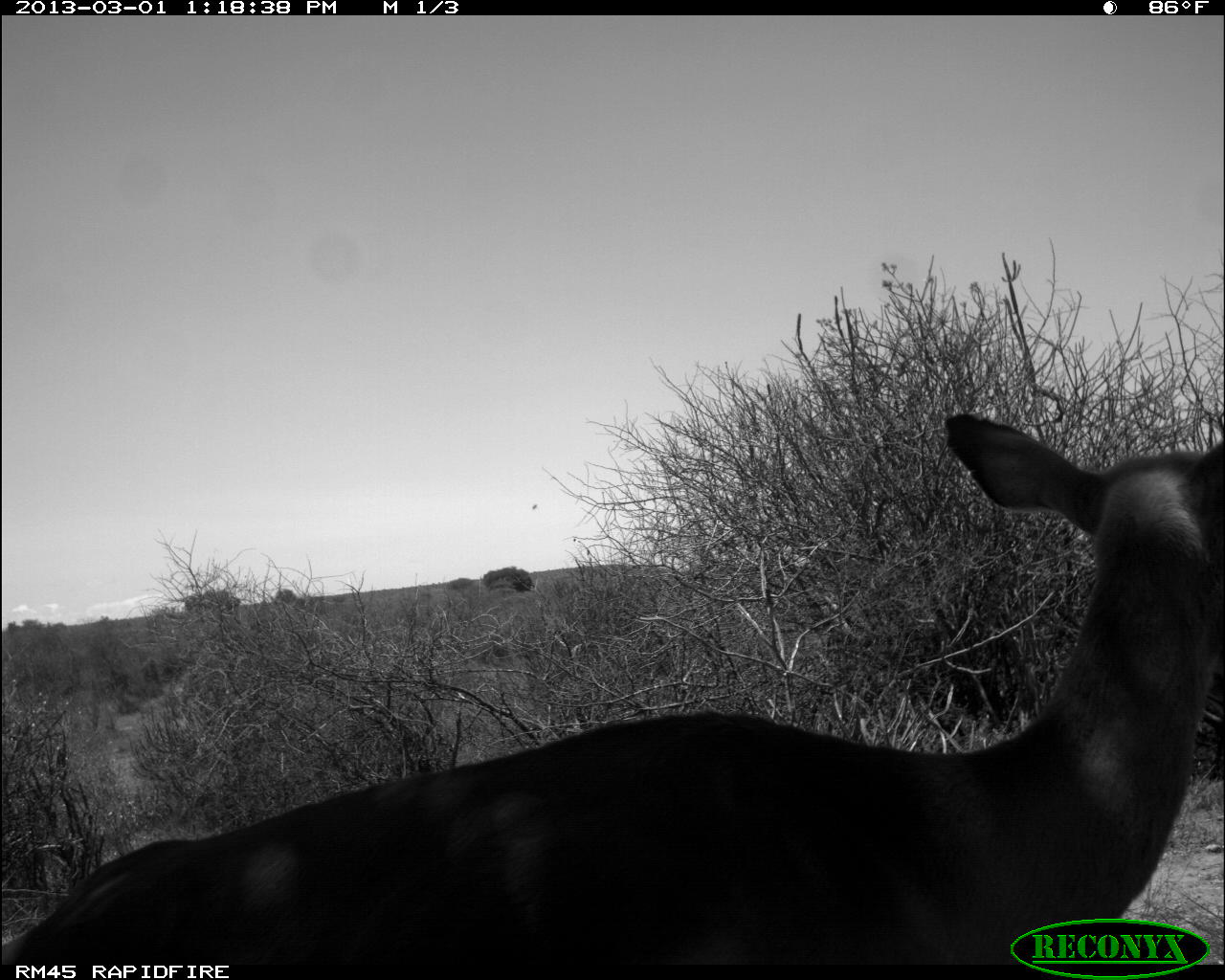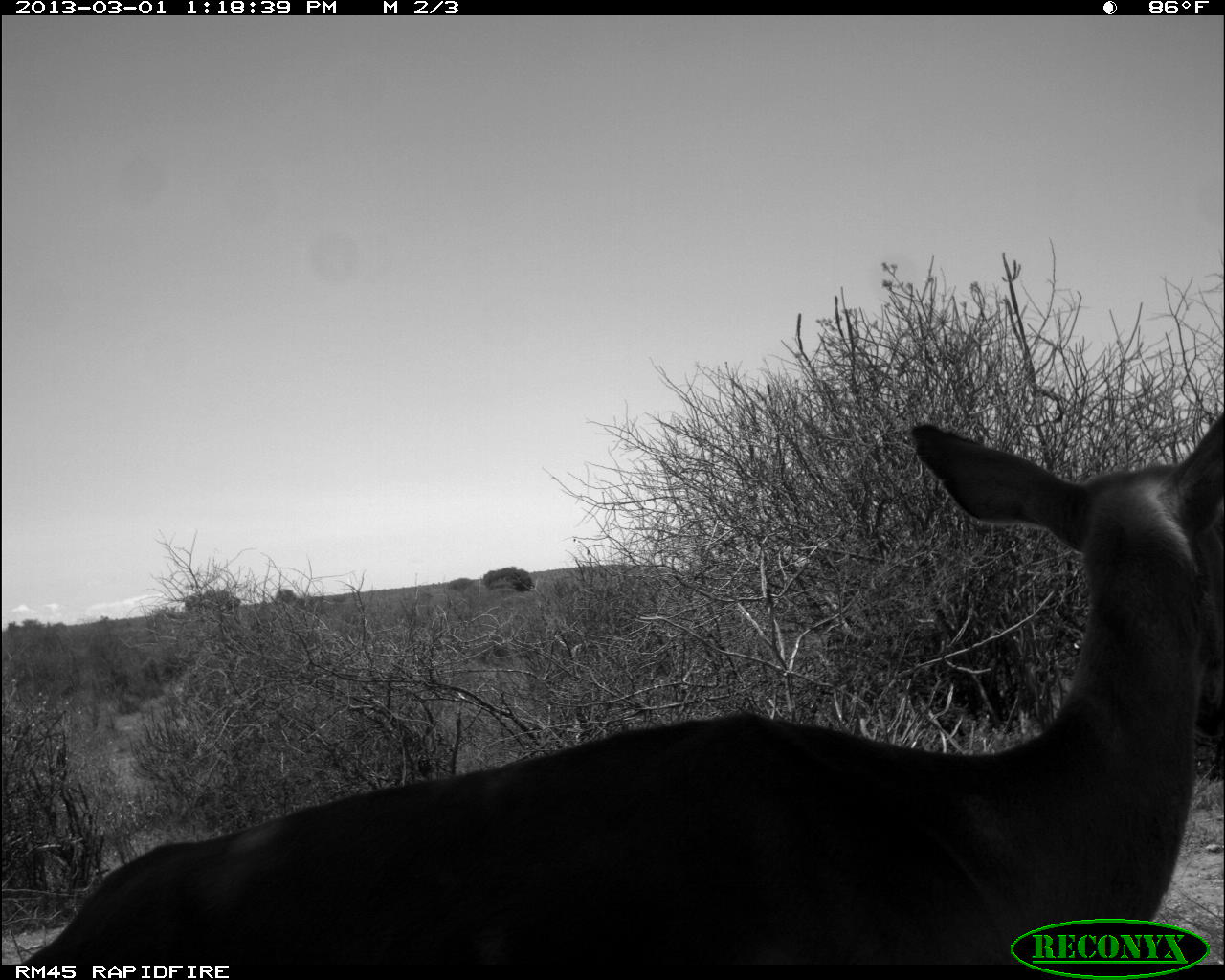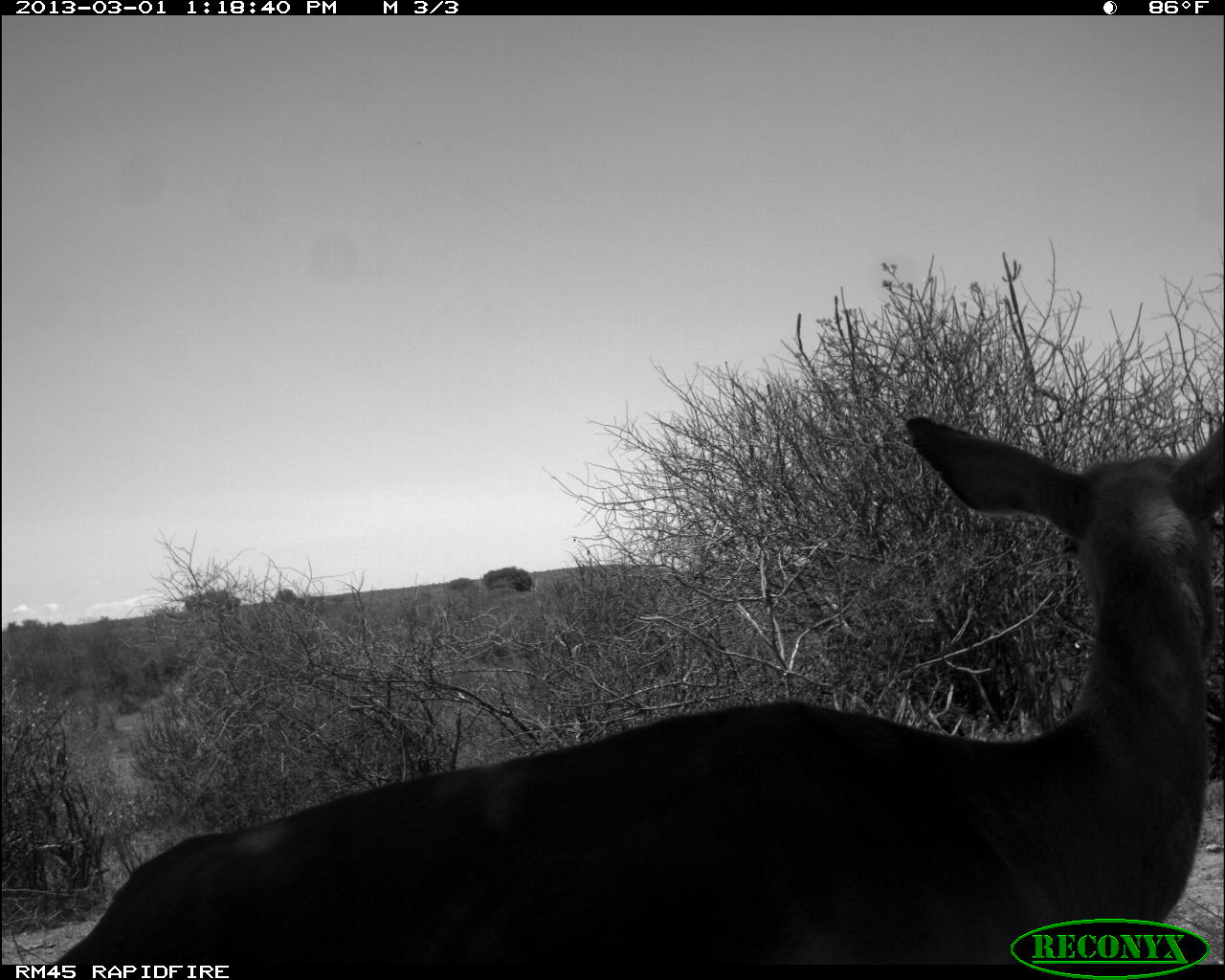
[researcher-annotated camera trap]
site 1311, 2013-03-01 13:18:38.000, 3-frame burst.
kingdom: Animalia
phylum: Chordata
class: Mammalia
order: Artiodactyla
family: Bovidae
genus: Aepyceros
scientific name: Aepyceros melampus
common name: impala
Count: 1.